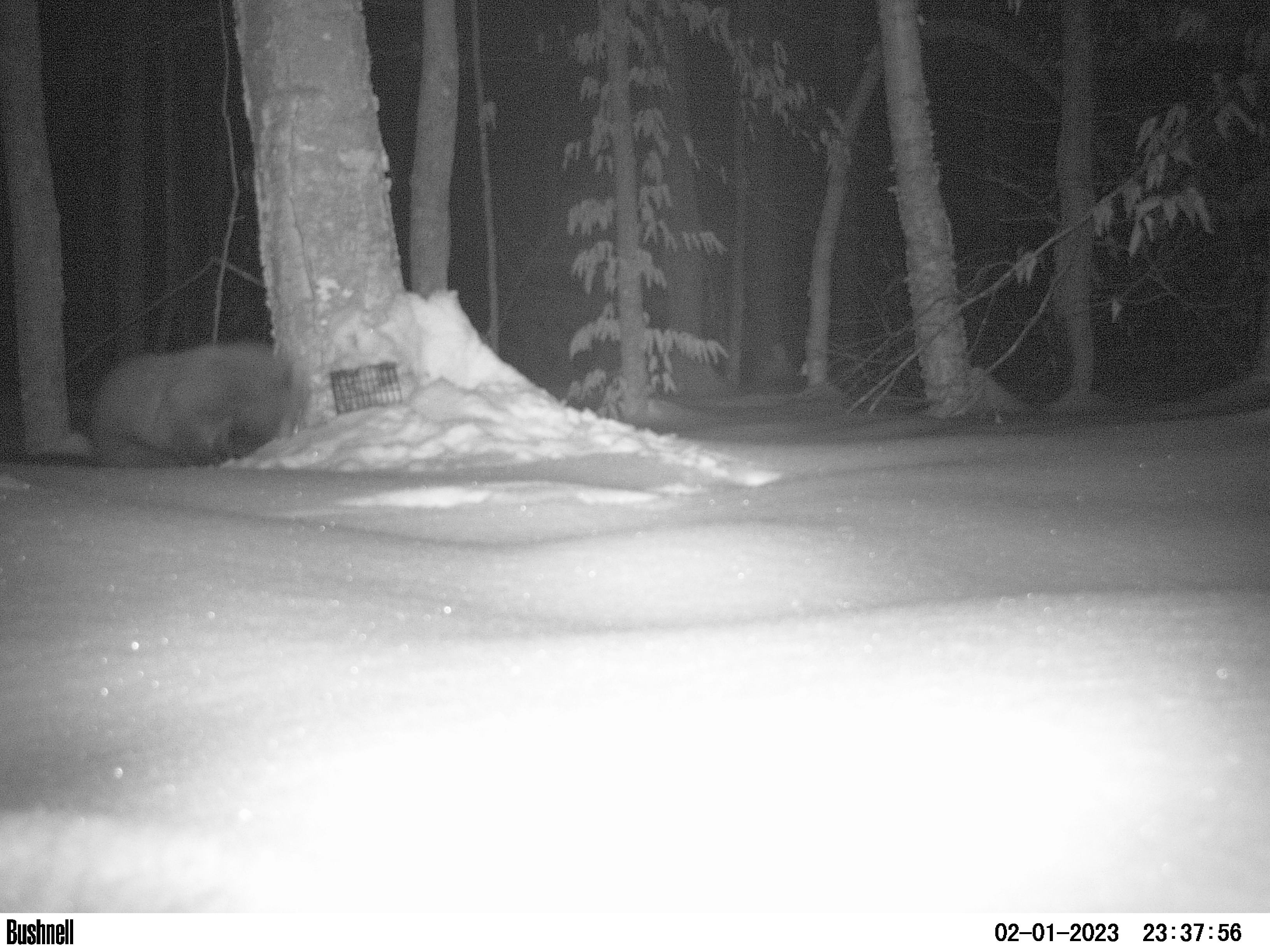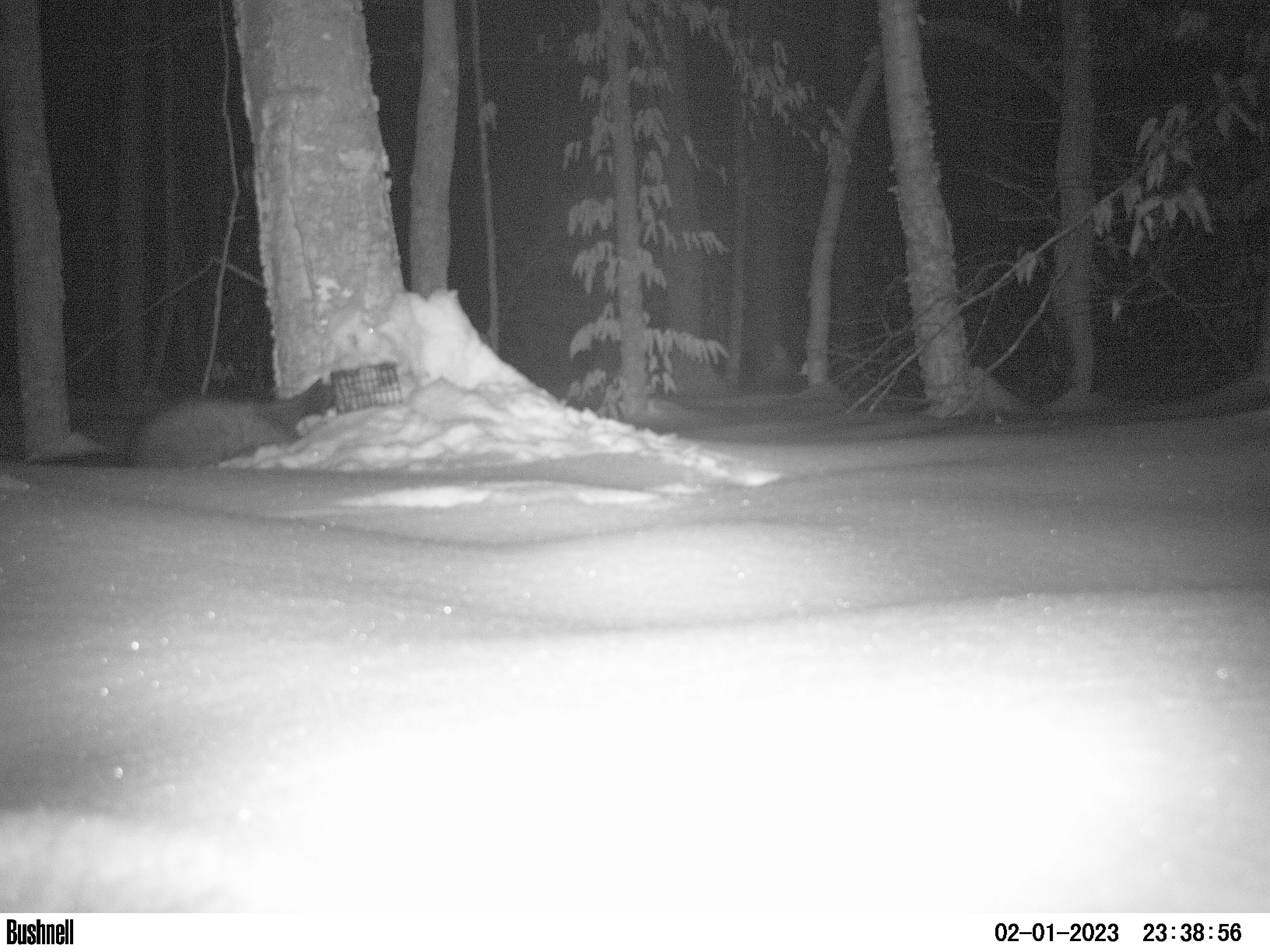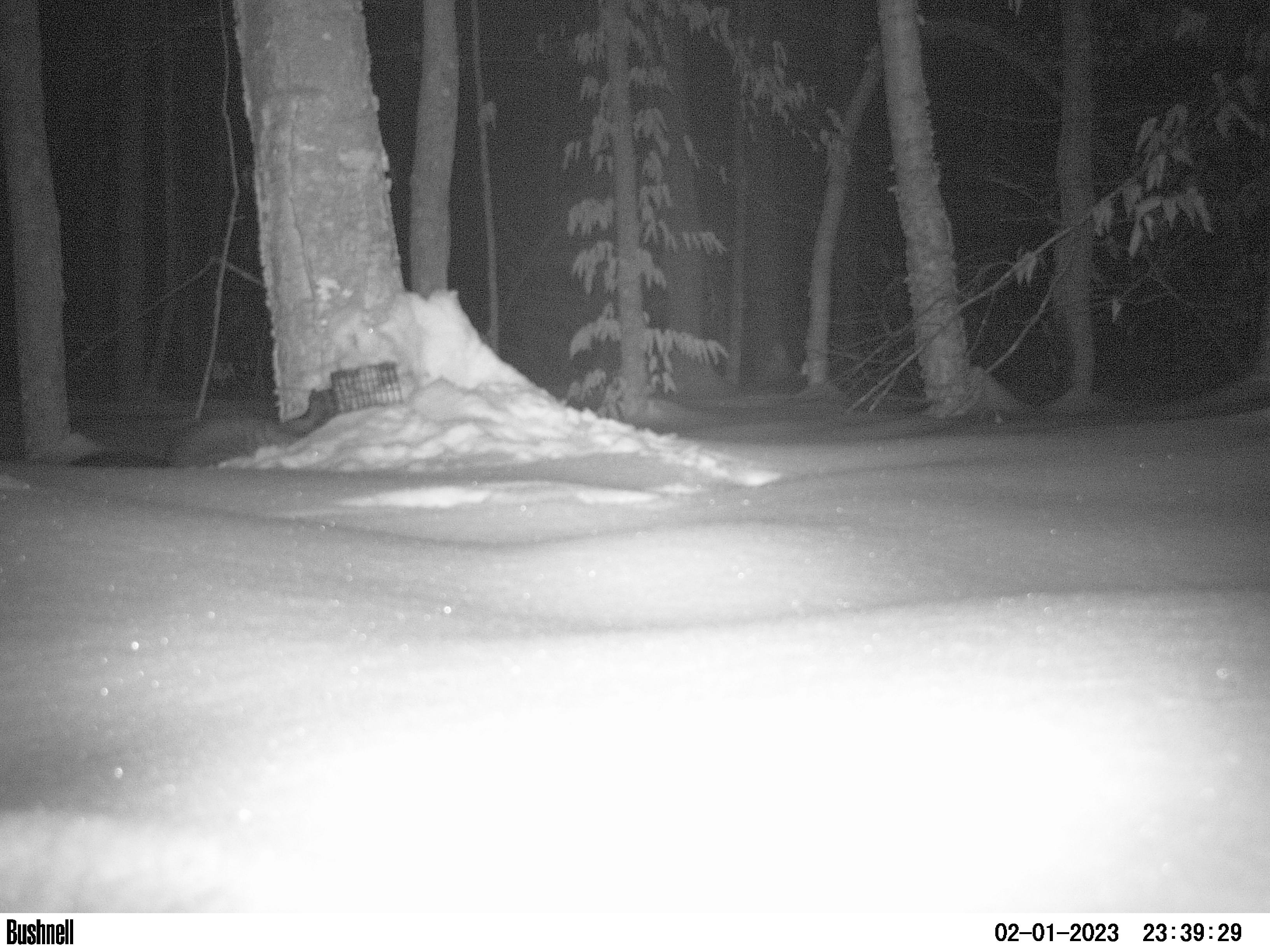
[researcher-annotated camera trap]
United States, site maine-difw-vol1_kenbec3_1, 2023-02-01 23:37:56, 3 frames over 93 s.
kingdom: Animalia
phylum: Chordata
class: Mammalia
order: Carnivora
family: Mustelidae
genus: Pekania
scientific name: Pekania pennanti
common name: fisher